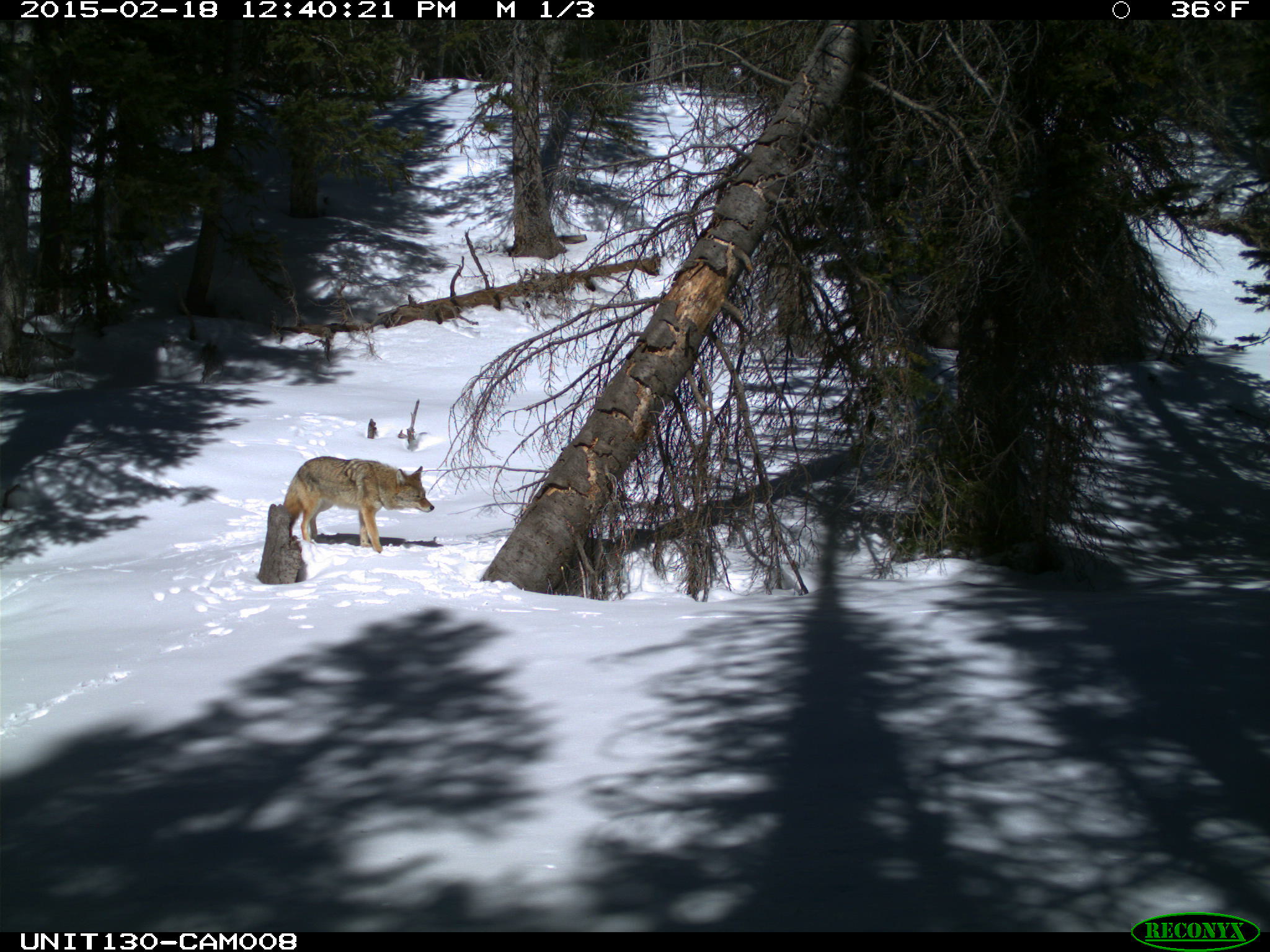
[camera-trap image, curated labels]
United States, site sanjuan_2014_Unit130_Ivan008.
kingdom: Animalia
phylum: Chordata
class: Mammalia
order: Carnivora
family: Canidae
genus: Canis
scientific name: Canis latrans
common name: coyote